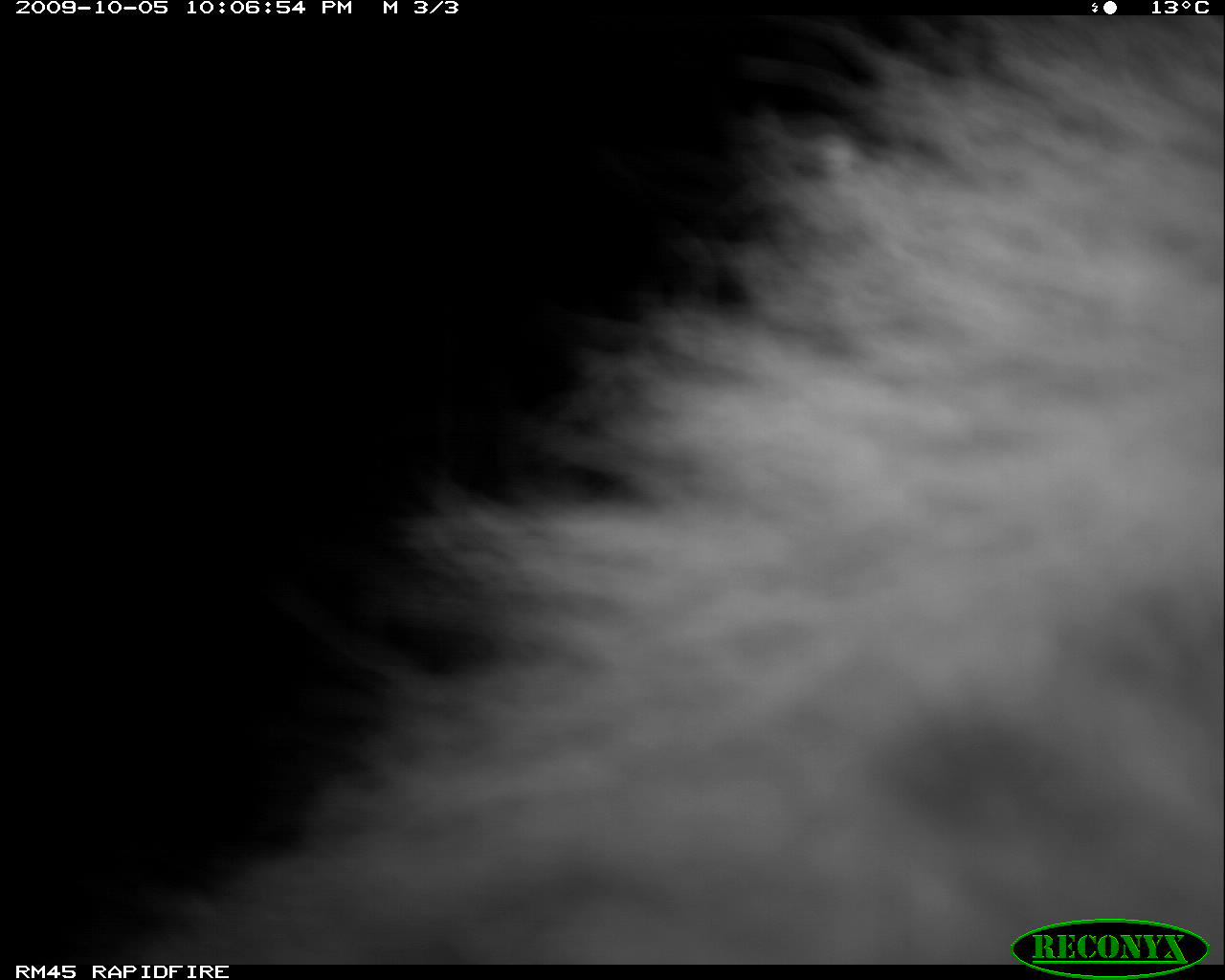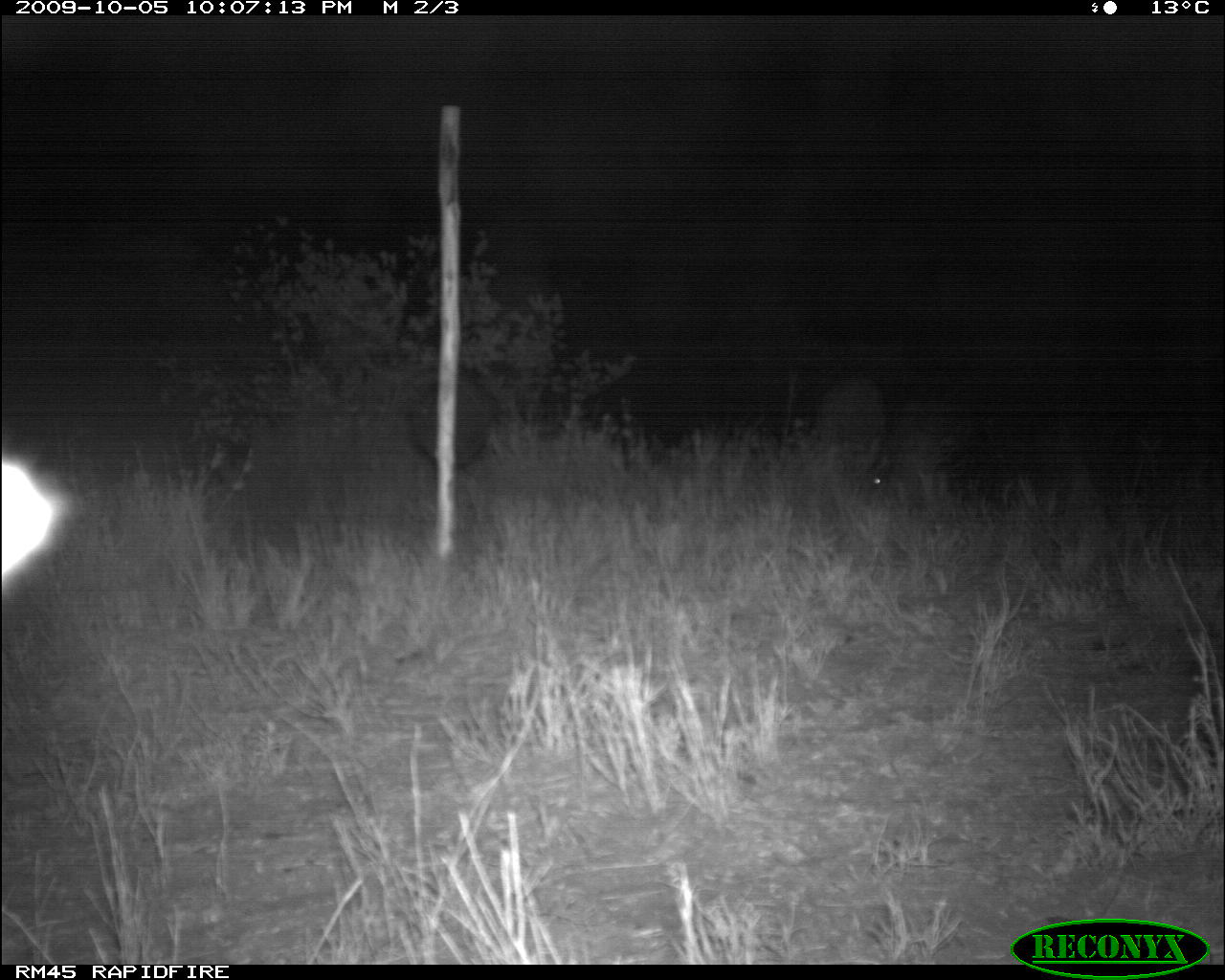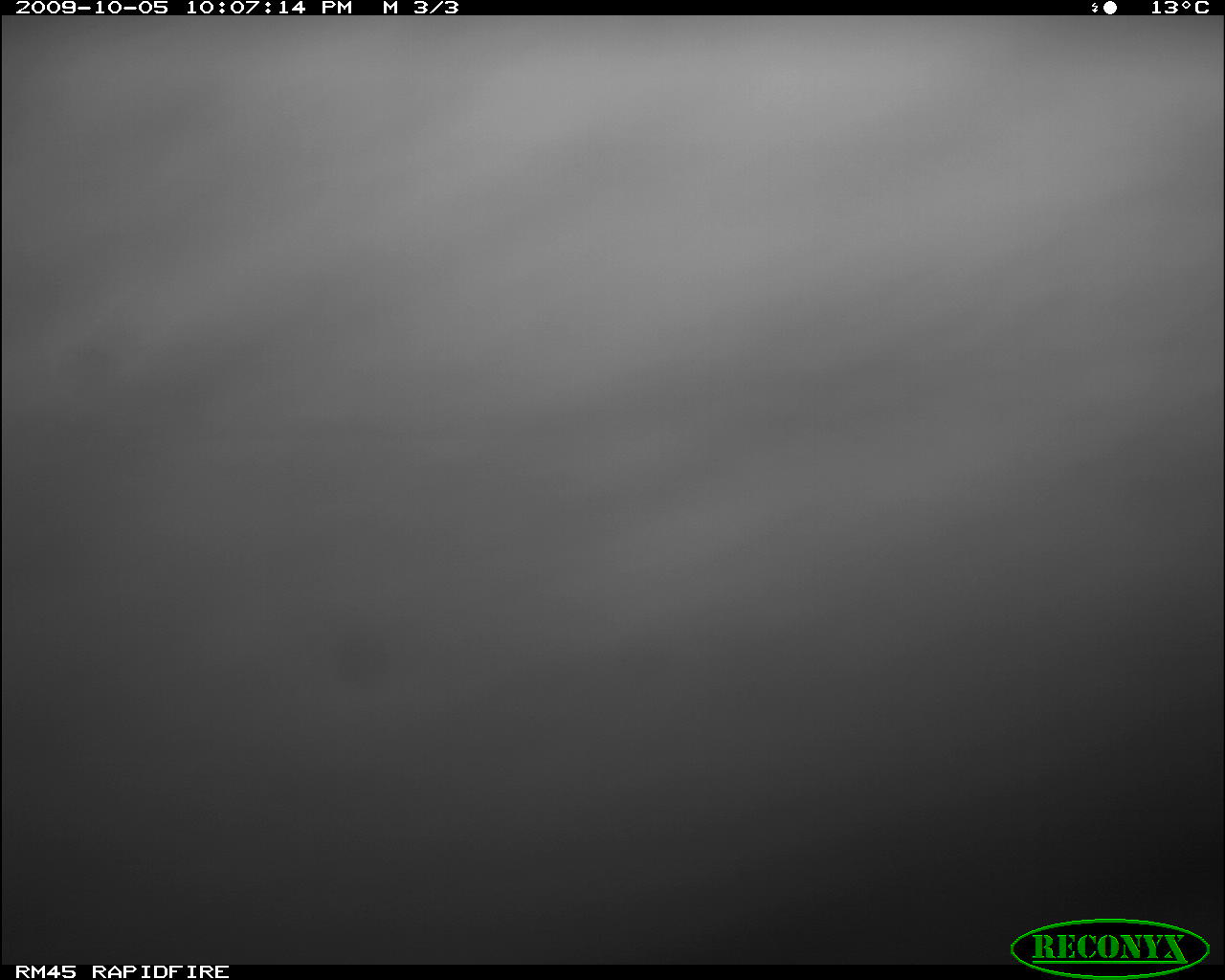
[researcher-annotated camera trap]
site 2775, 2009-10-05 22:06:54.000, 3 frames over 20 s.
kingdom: Animalia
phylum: Chordata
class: Mammalia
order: Carnivora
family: Hyaenidae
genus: Crocuta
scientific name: Crocuta crocuta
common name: spotted hyena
Crocuta crocuta (spotted hyena), count 1.